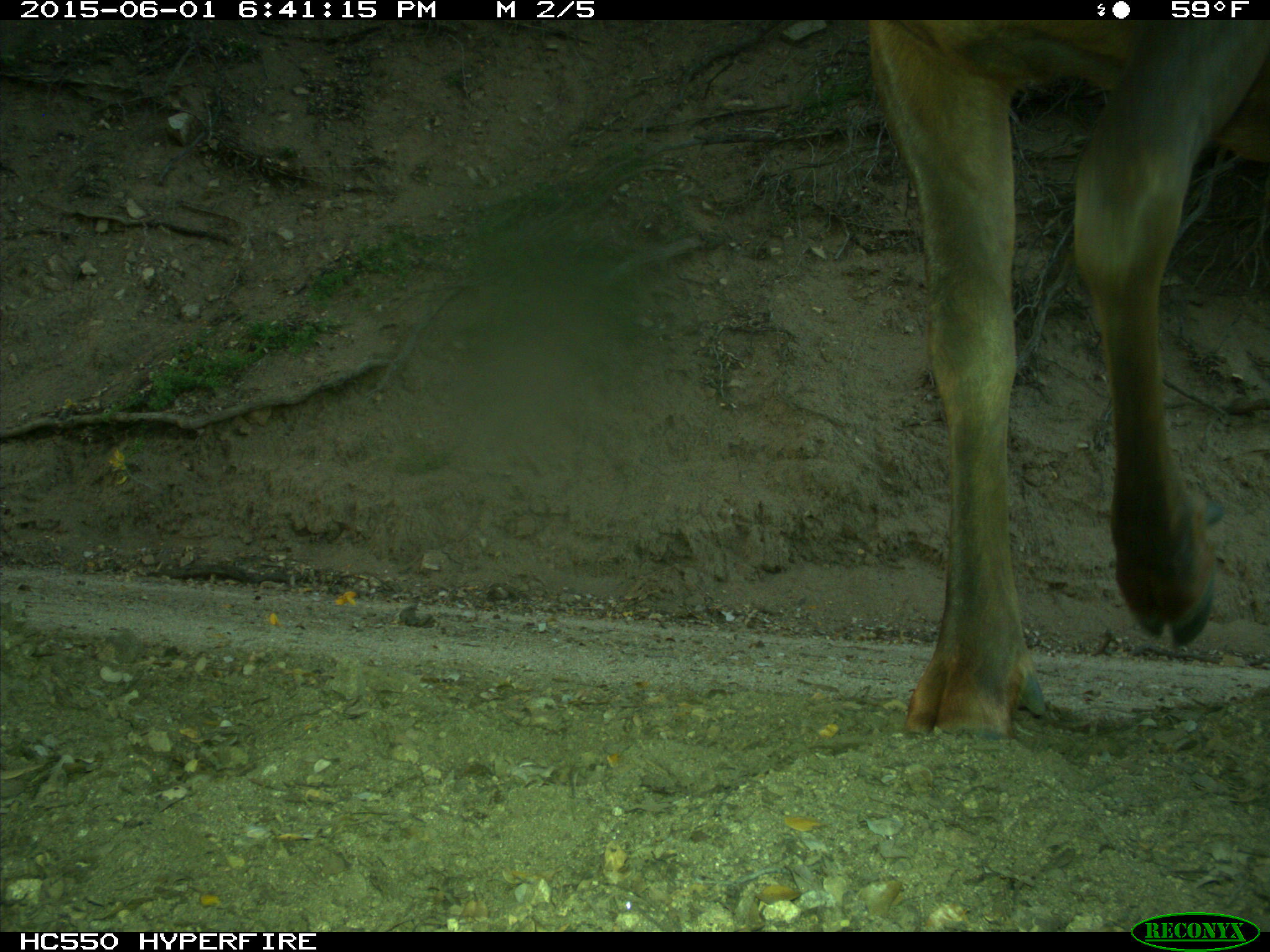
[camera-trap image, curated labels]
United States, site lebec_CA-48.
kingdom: Animalia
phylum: Chordata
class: Mammalia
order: Artiodactyla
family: Cervidae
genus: Cervus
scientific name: Cervus canadensis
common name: elk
Cervus canadensis (elk).